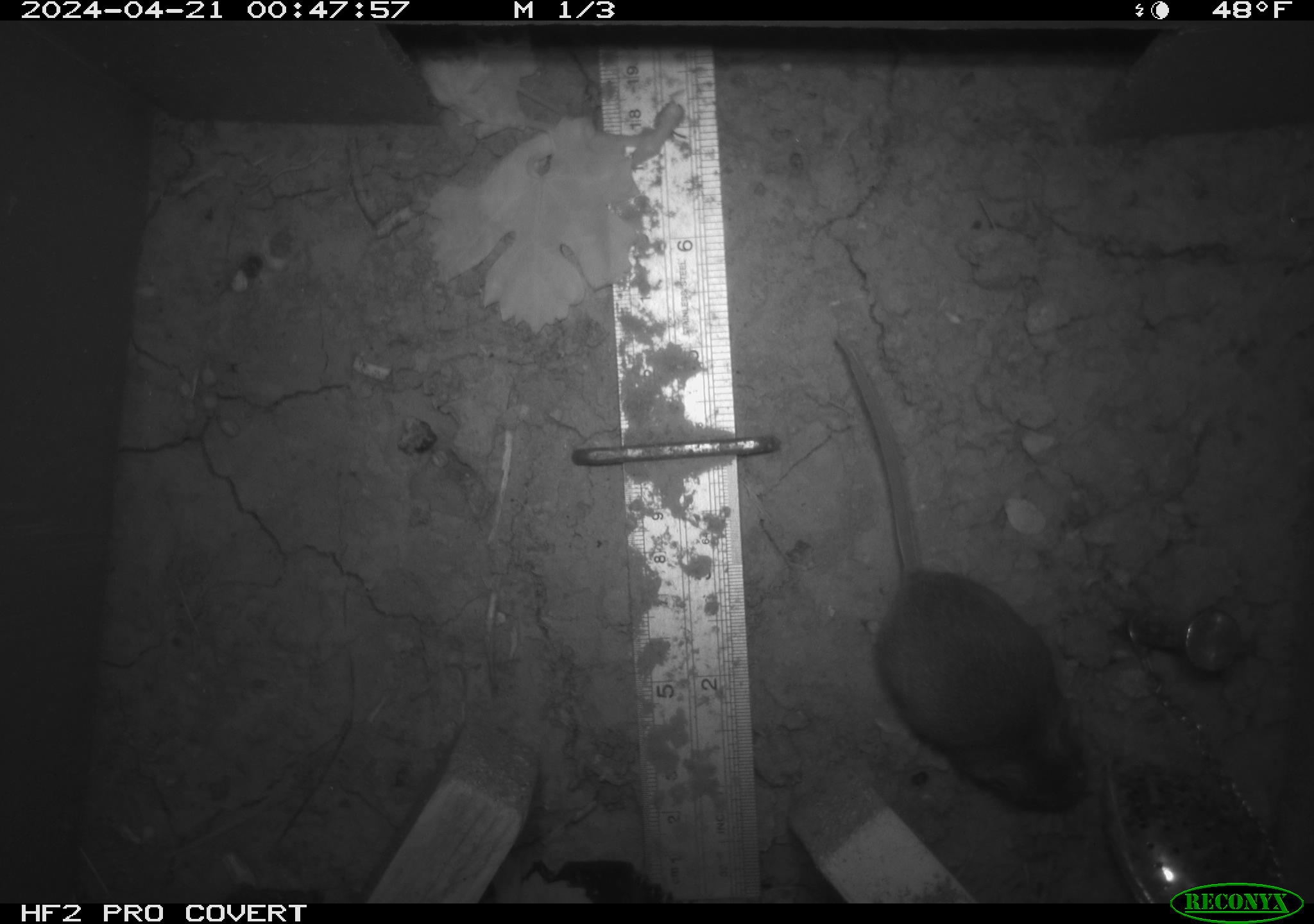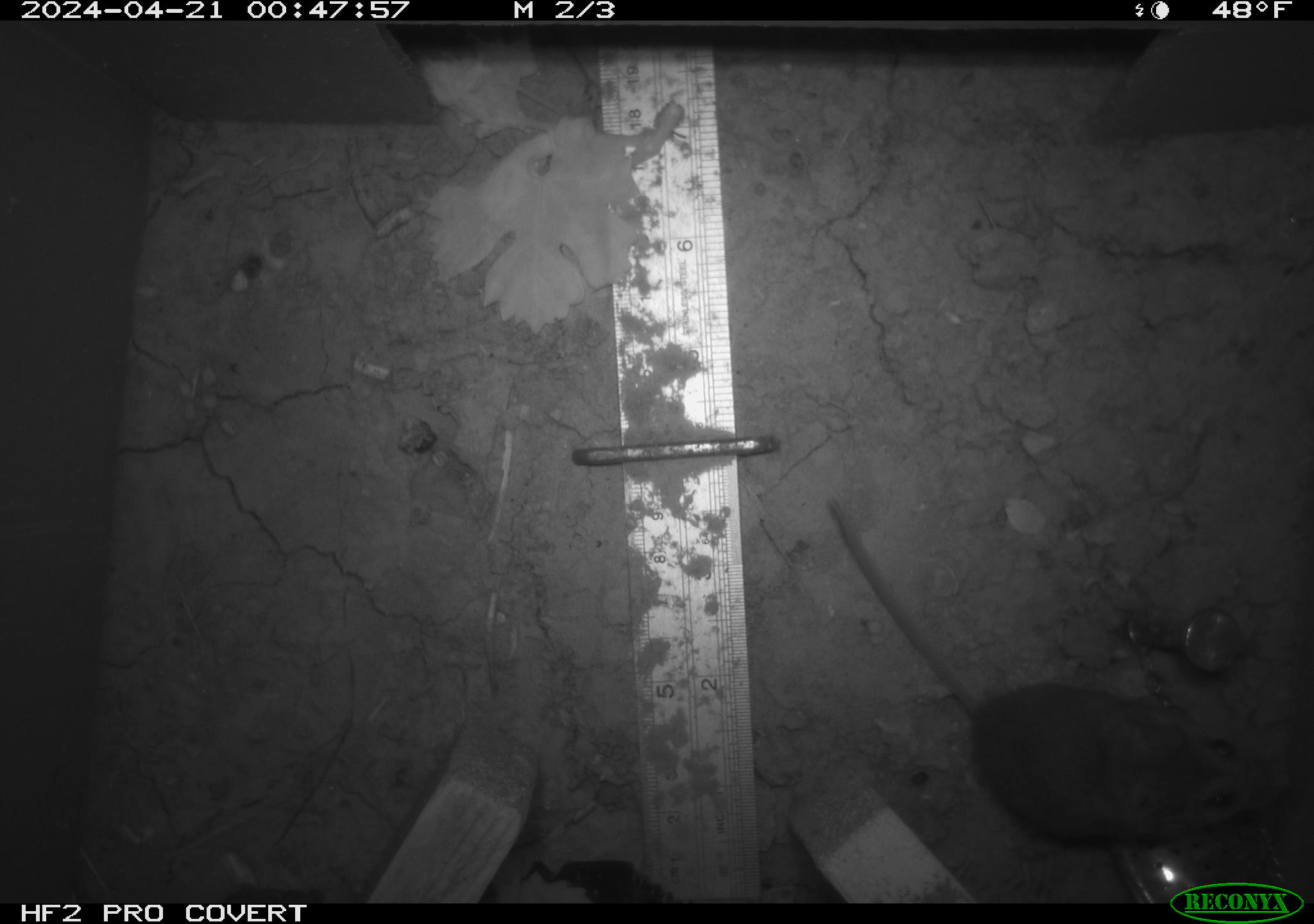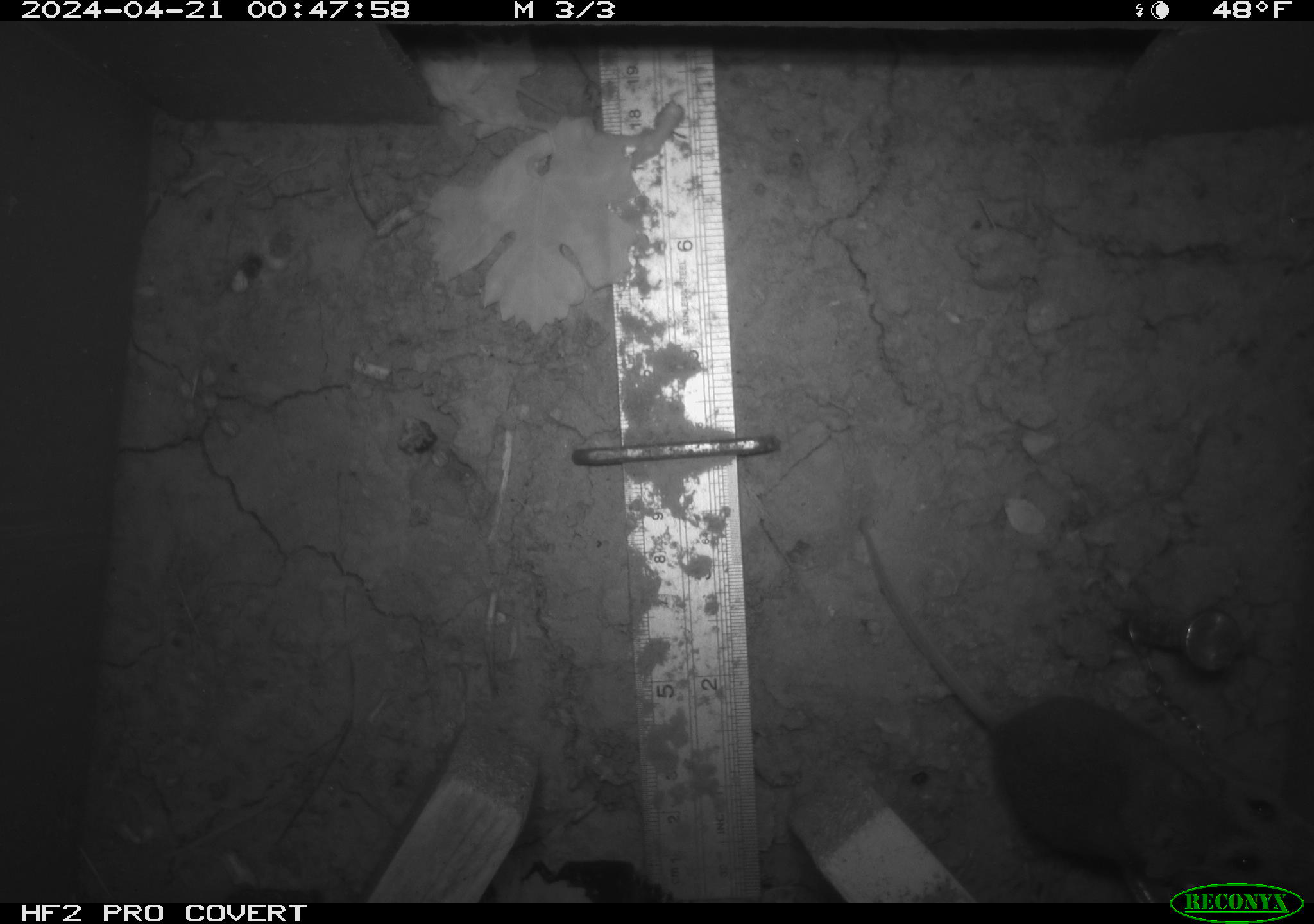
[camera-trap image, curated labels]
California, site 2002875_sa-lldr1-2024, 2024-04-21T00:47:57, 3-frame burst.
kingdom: Animalia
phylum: Chordata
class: Mammalia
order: Rodentia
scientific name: Rodentia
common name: rodent